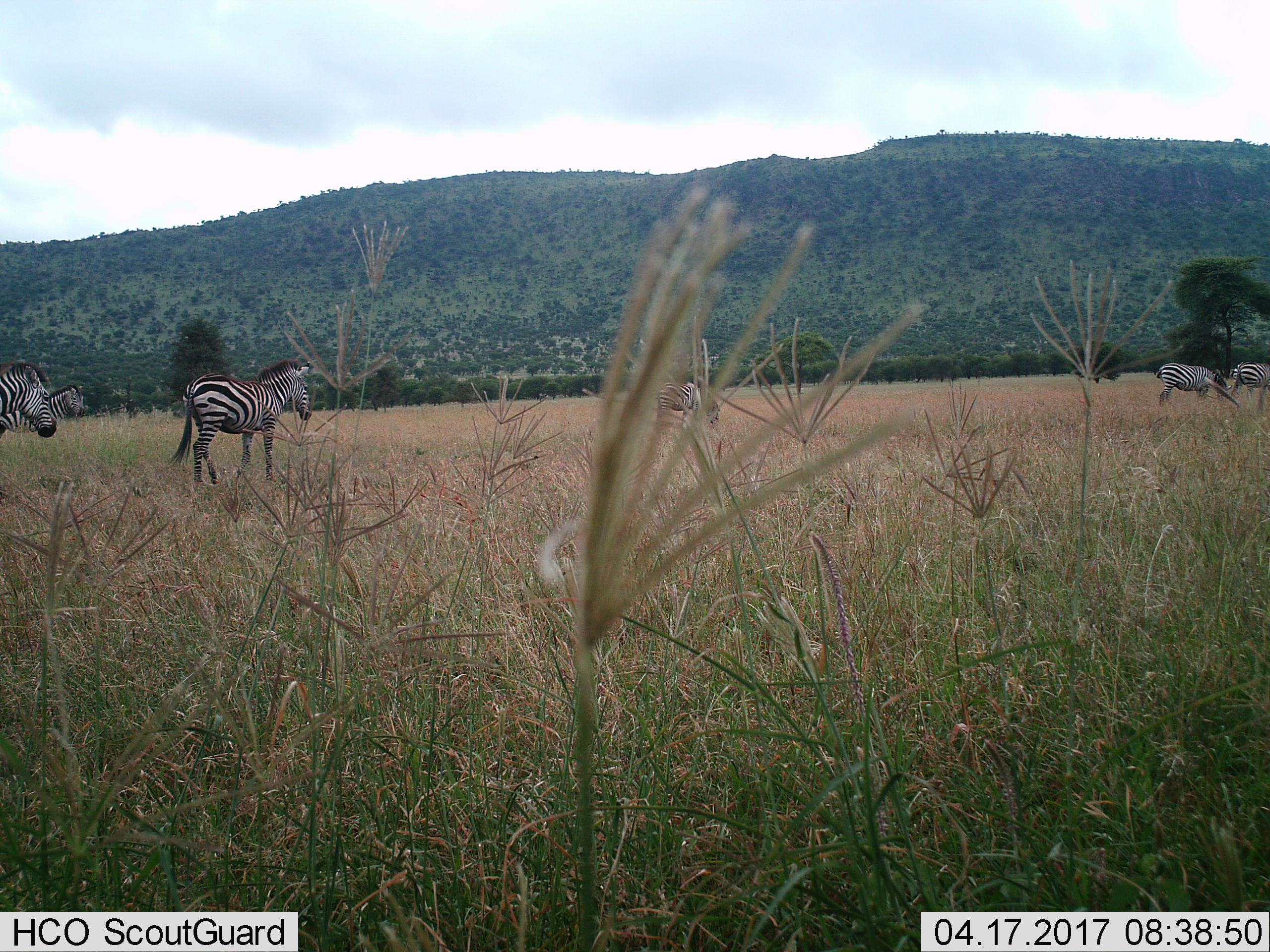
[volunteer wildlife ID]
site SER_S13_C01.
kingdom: Animalia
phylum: Chordata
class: Mammalia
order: Perissodactyla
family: Equidae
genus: Equus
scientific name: Equus quagga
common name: plains zebra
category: zebraplains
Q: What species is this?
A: Zebraplains (plains zebra) (Equus quagga).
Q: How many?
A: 6.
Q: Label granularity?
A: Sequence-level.